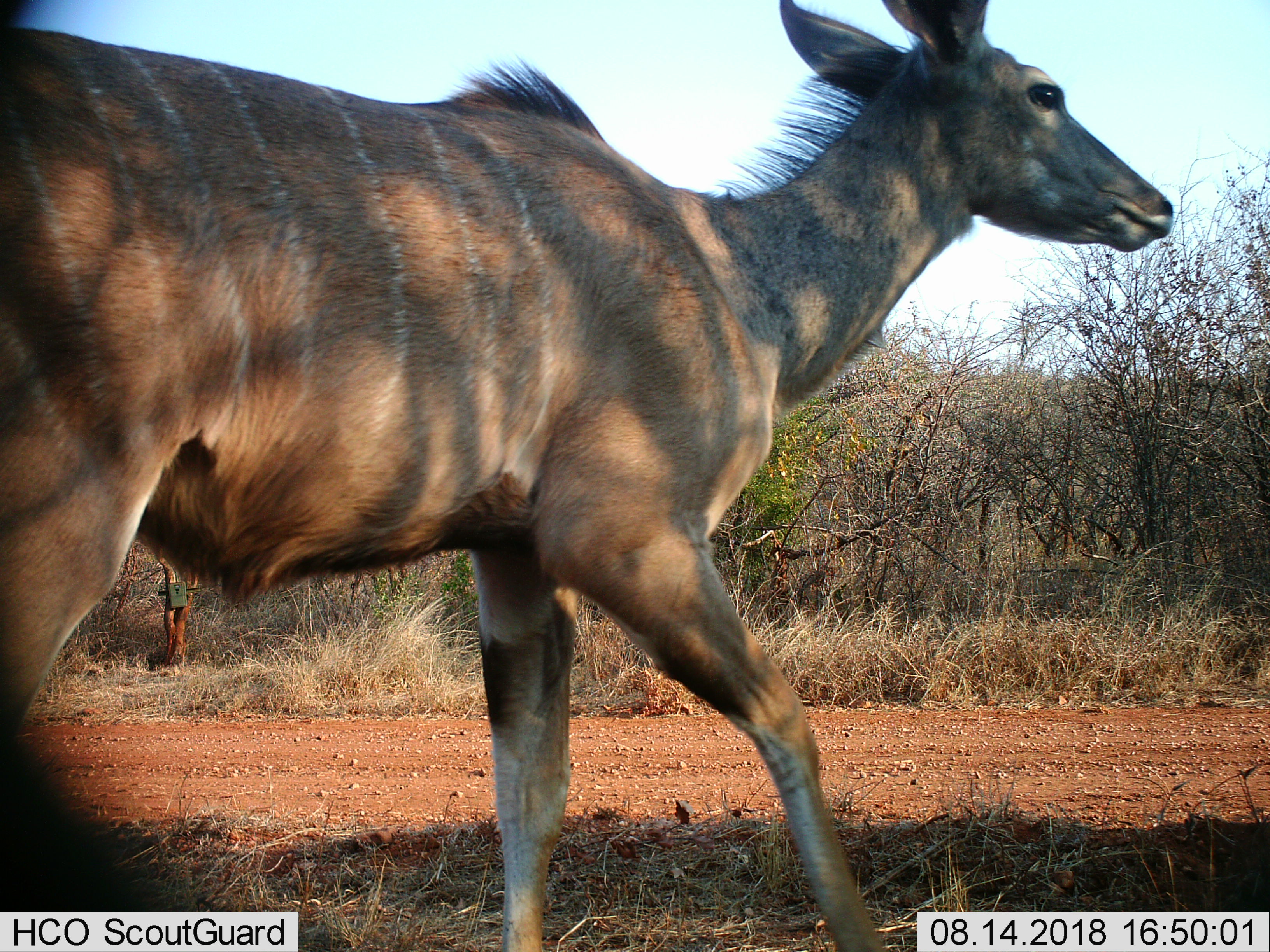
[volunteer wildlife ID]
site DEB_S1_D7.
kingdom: Animalia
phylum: Chordata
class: Mammalia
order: Artiodactyla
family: Bovidae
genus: Tragelaphus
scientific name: Tragelaphus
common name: kudu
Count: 1.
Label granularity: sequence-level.